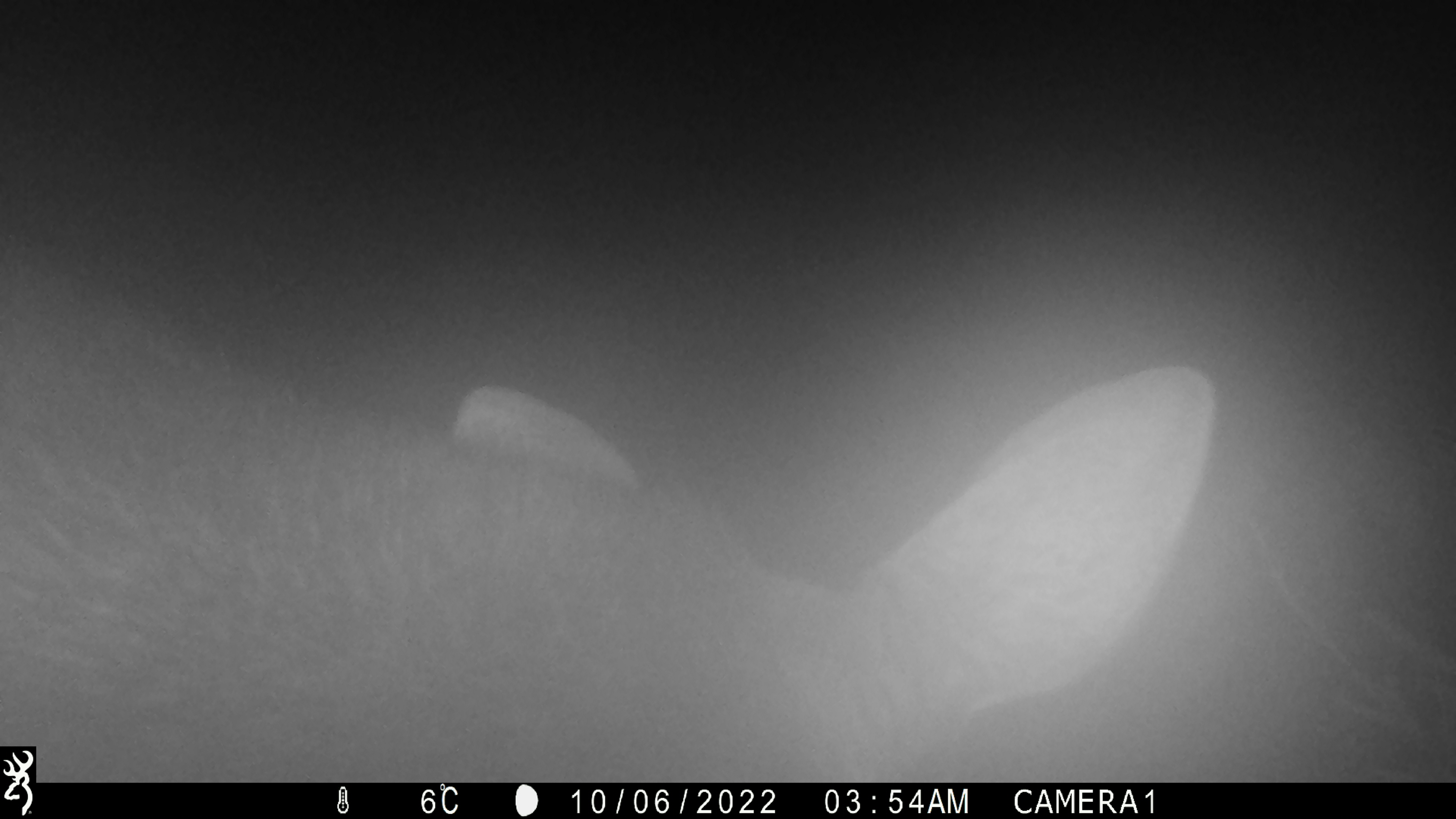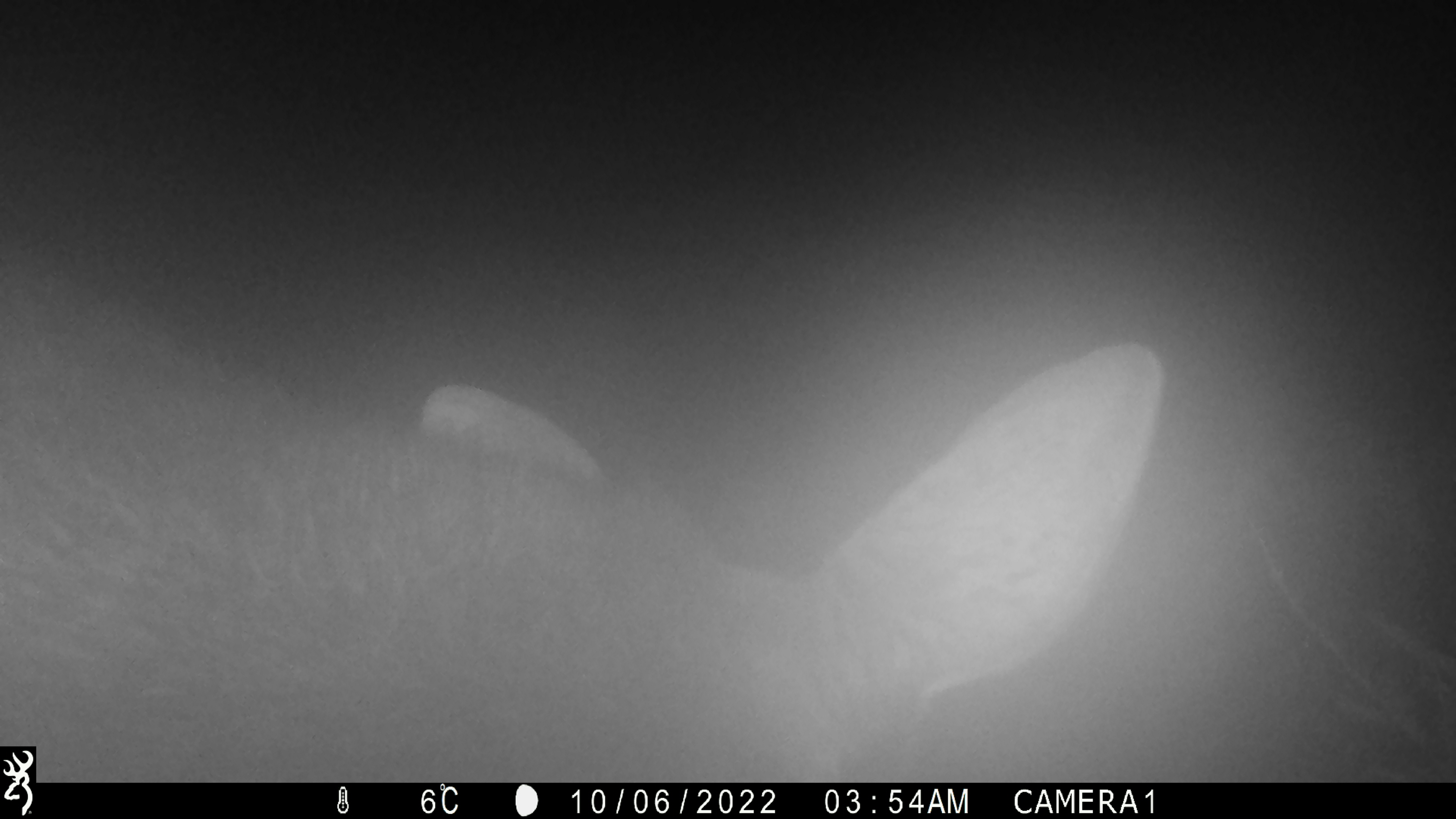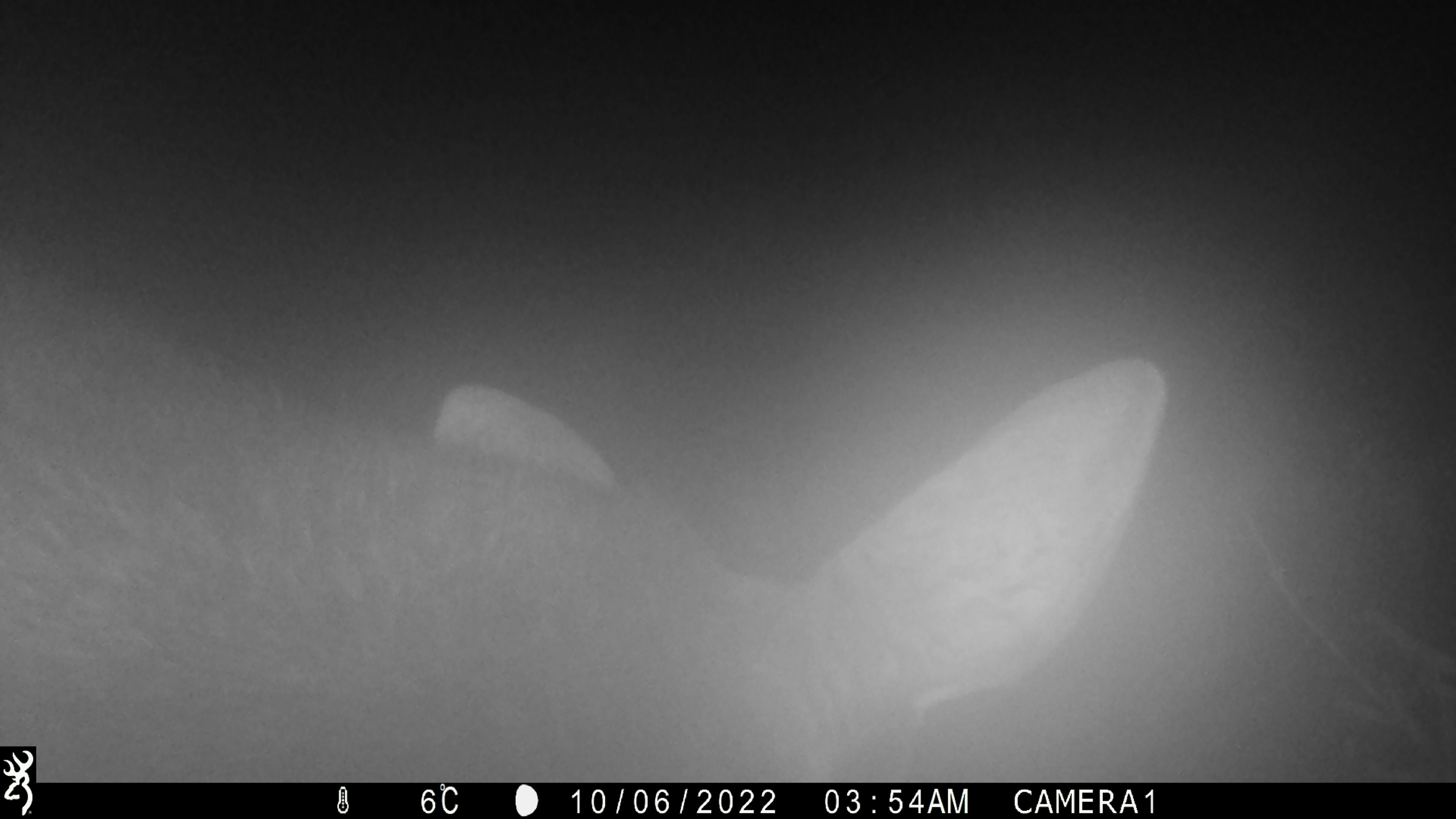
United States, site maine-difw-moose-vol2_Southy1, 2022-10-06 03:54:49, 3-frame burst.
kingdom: Animalia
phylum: Chordata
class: Mammalia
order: Artiodactyla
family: Cervidae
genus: Alces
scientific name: Alces alces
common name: moose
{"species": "moose (Alces alces)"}